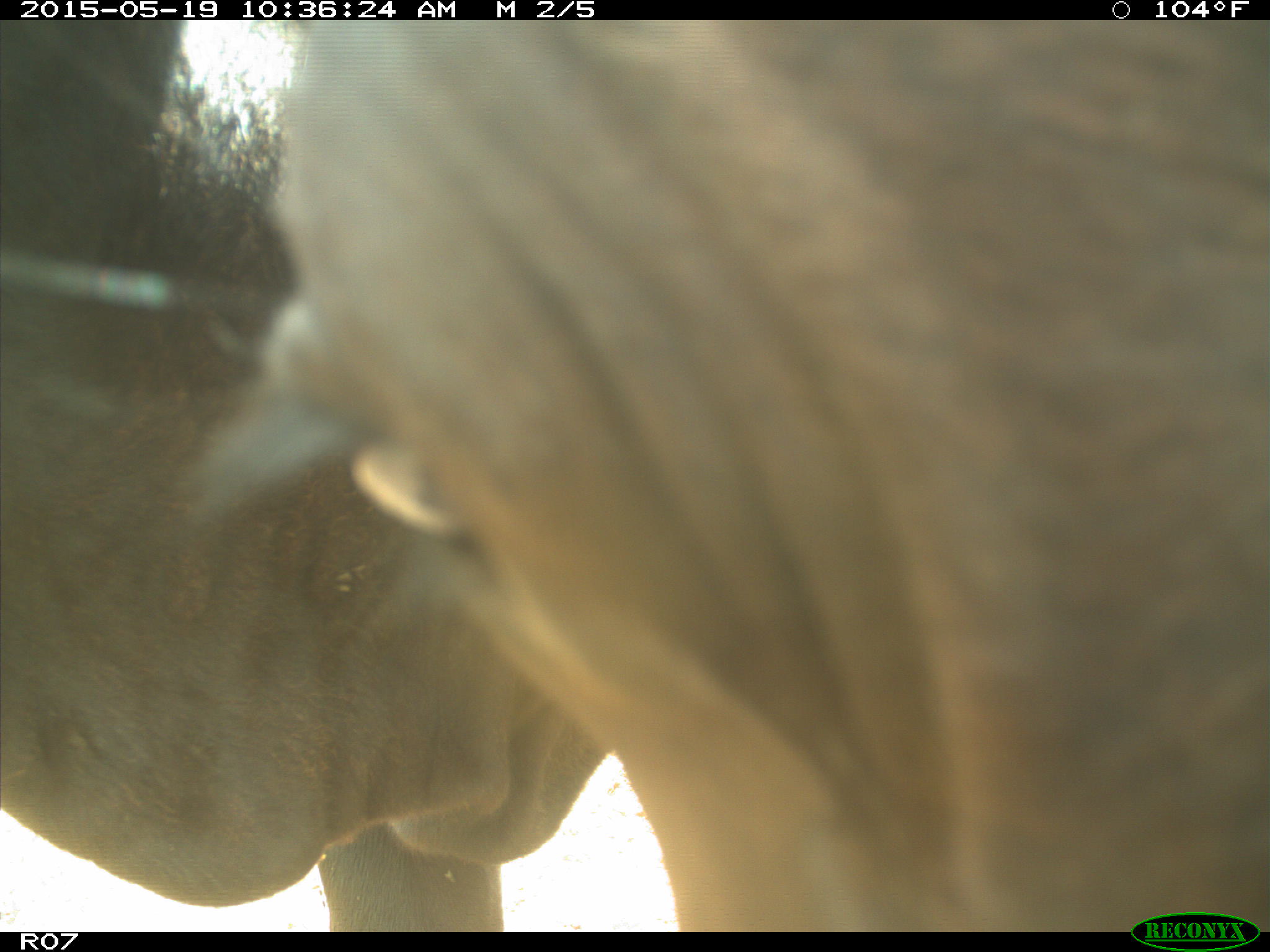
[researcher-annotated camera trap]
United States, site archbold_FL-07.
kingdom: Animalia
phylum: Chordata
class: Mammalia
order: Artiodactyla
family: Bovidae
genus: Bos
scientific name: Bos taurus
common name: domestic cow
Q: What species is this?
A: Bos taurus (domestic cow).